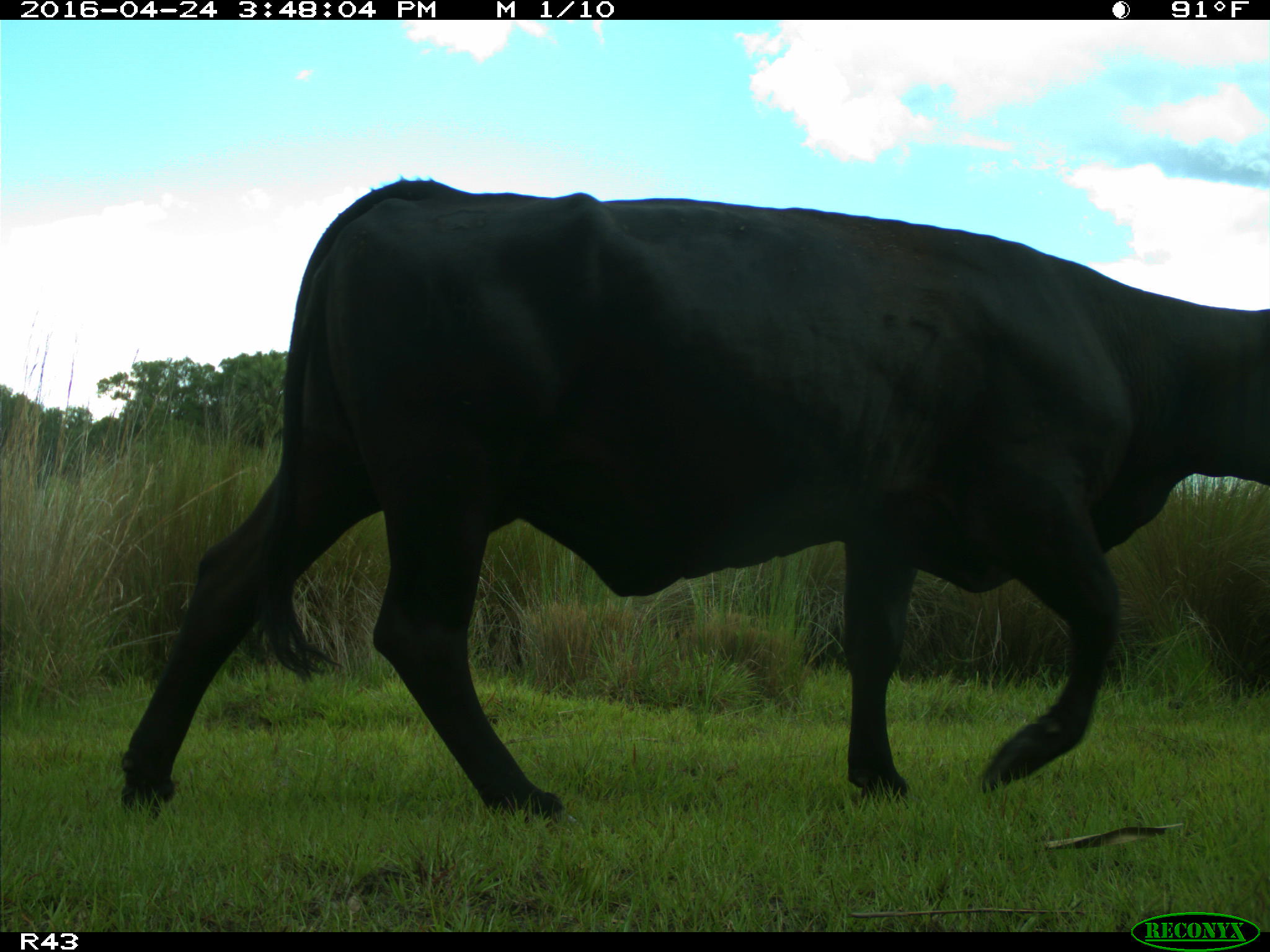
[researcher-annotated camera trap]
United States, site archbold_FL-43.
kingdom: Animalia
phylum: Chordata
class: Mammalia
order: Artiodactyla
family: Bovidae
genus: Bos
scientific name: Bos taurus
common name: domestic cow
Bos taurus (domestic cow).